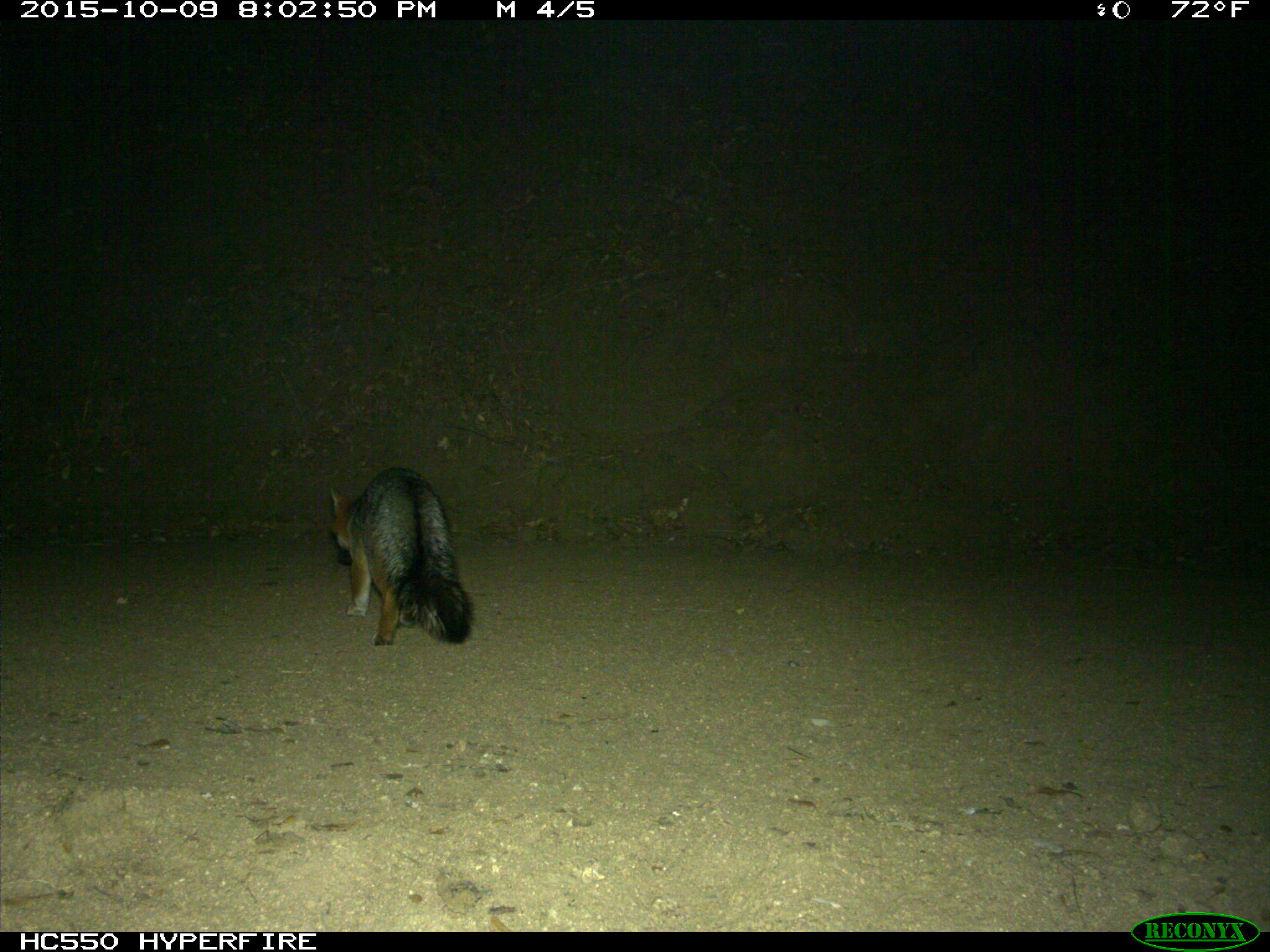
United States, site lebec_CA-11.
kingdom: Animalia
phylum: Chordata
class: Mammalia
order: Carnivora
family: Canidae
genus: Urocyon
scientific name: Urocyon cinereoargenteus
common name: gray fox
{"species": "Urocyon cinereoargenteus (gray fox)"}